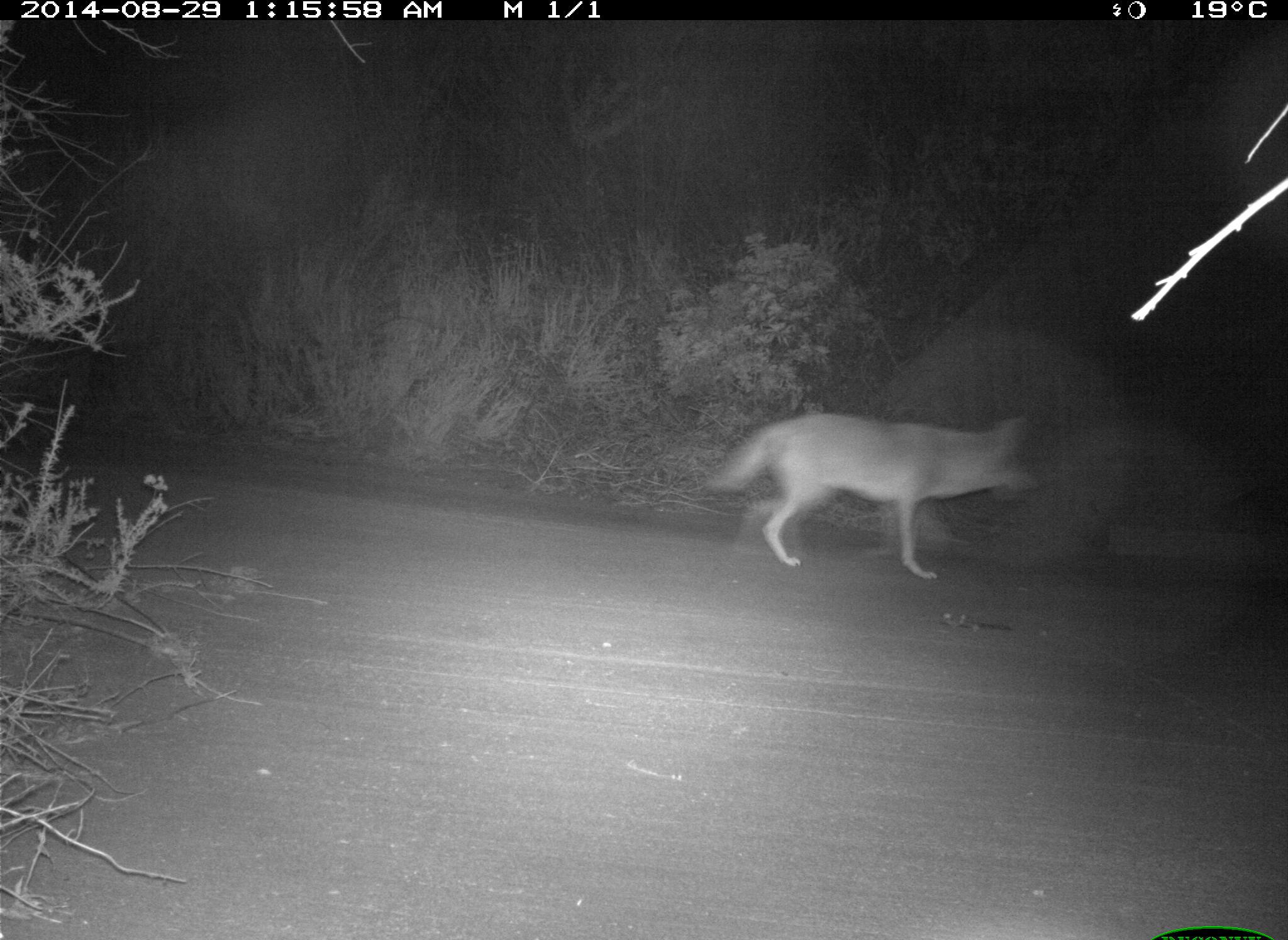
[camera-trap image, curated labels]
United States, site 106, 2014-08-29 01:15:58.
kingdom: Animalia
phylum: Chordata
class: Mammalia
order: Carnivora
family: Canidae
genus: Canis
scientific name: Canis latrans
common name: coyote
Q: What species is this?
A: Coyote (Canis latrans).